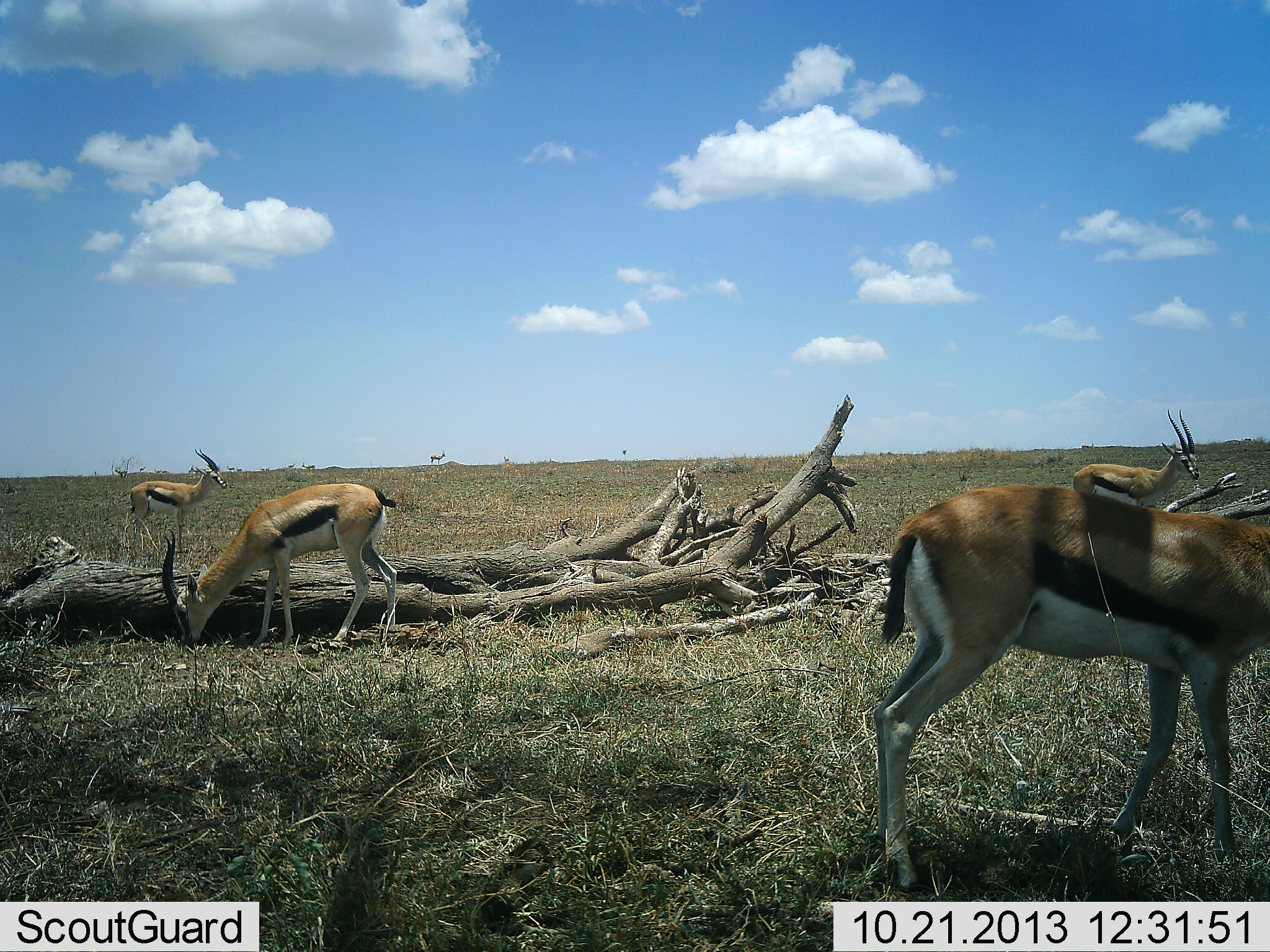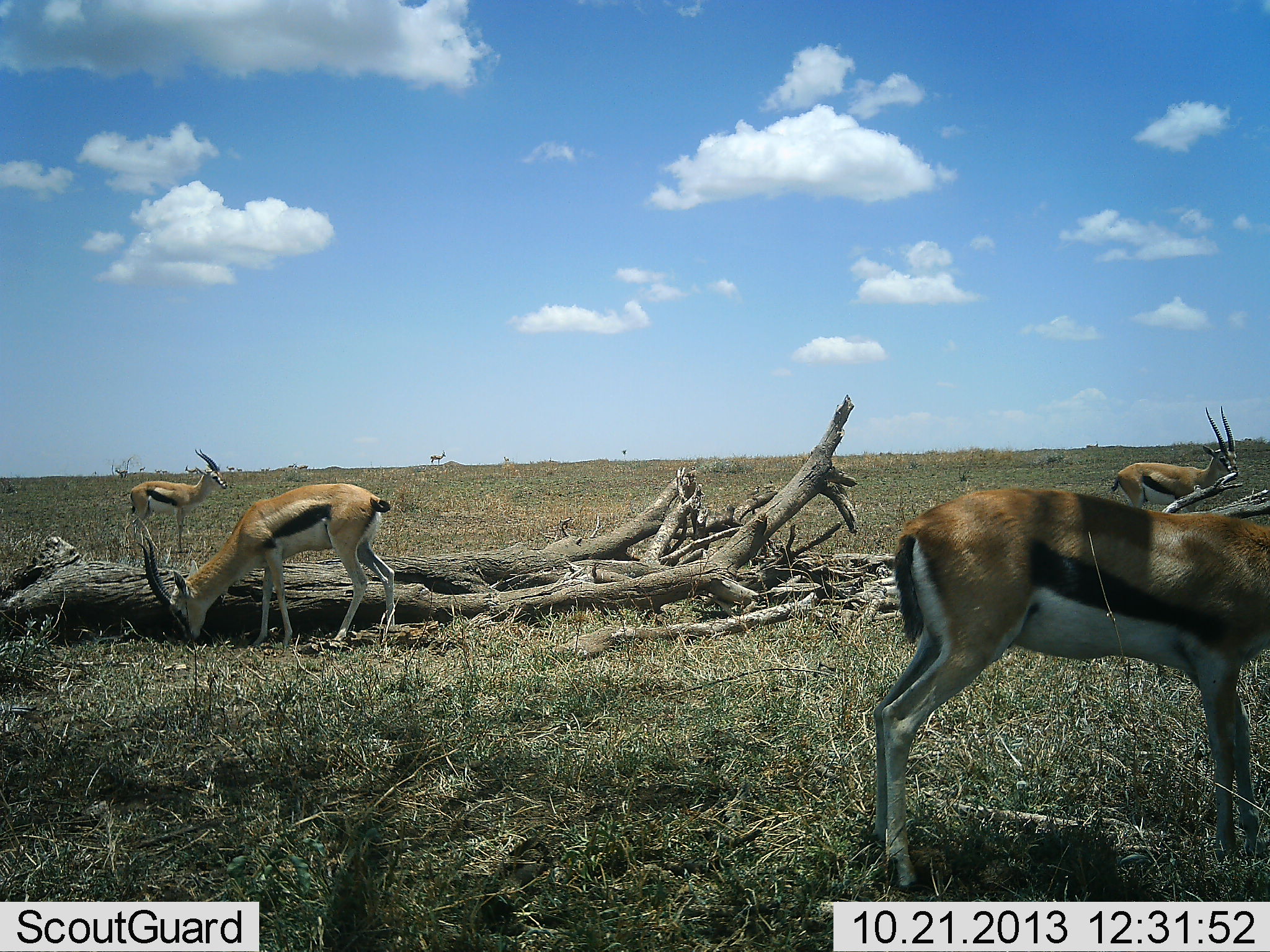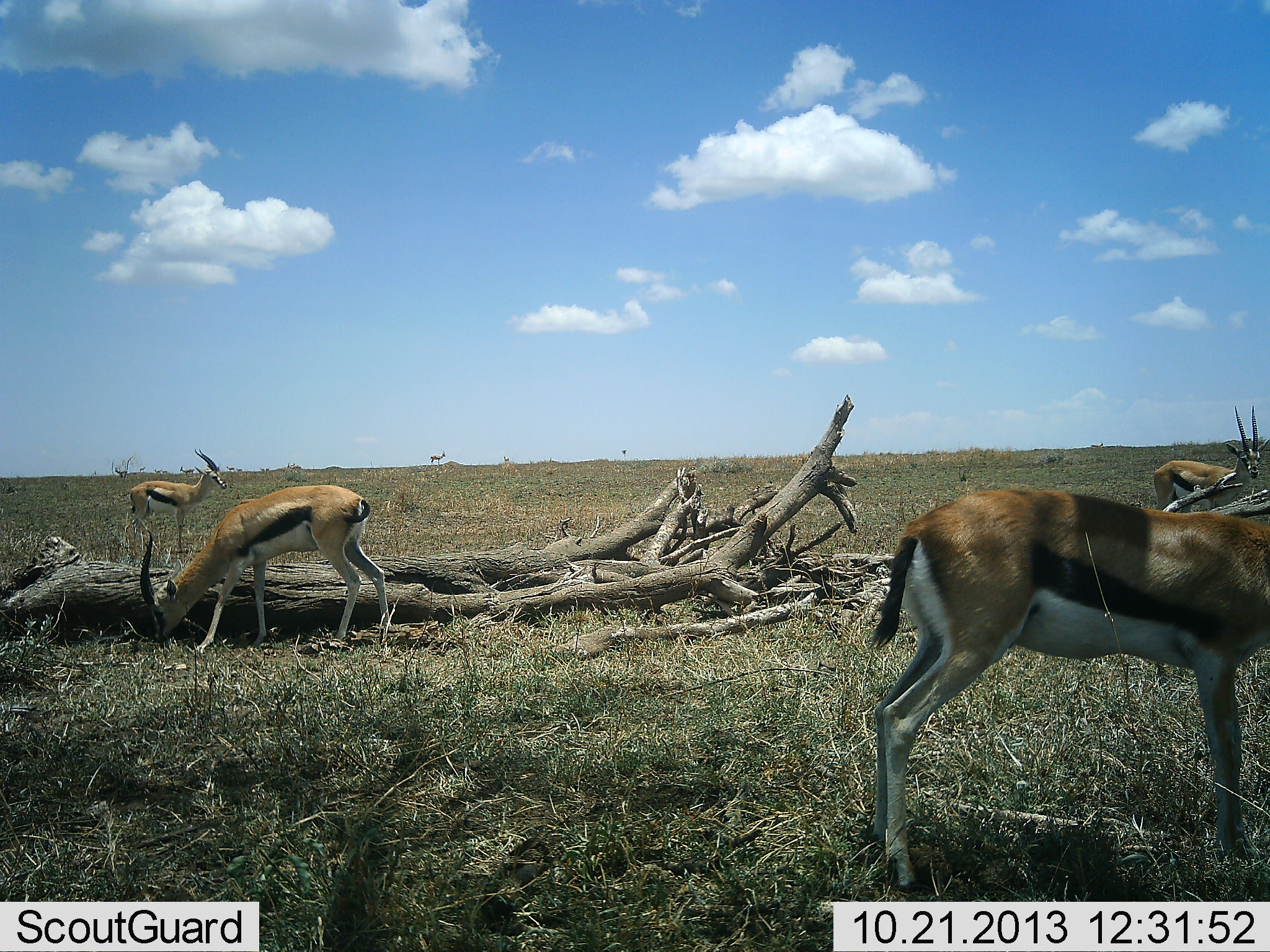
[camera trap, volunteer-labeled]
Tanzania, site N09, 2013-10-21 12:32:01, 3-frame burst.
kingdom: Animalia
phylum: Chordata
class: Mammalia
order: Artiodactyla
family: Bovidae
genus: Eudorcas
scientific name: Eudorcas thomsonii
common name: thomson's gazelle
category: gazellethomsons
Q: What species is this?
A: Gazellethomsons (thomson's gazelle) (Eudorcas thomsonii).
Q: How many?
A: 4.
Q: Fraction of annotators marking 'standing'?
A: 81%.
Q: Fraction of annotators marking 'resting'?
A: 3%.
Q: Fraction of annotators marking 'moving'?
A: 26%.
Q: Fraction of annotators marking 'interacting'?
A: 0%.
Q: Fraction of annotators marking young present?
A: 0%.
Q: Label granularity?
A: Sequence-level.